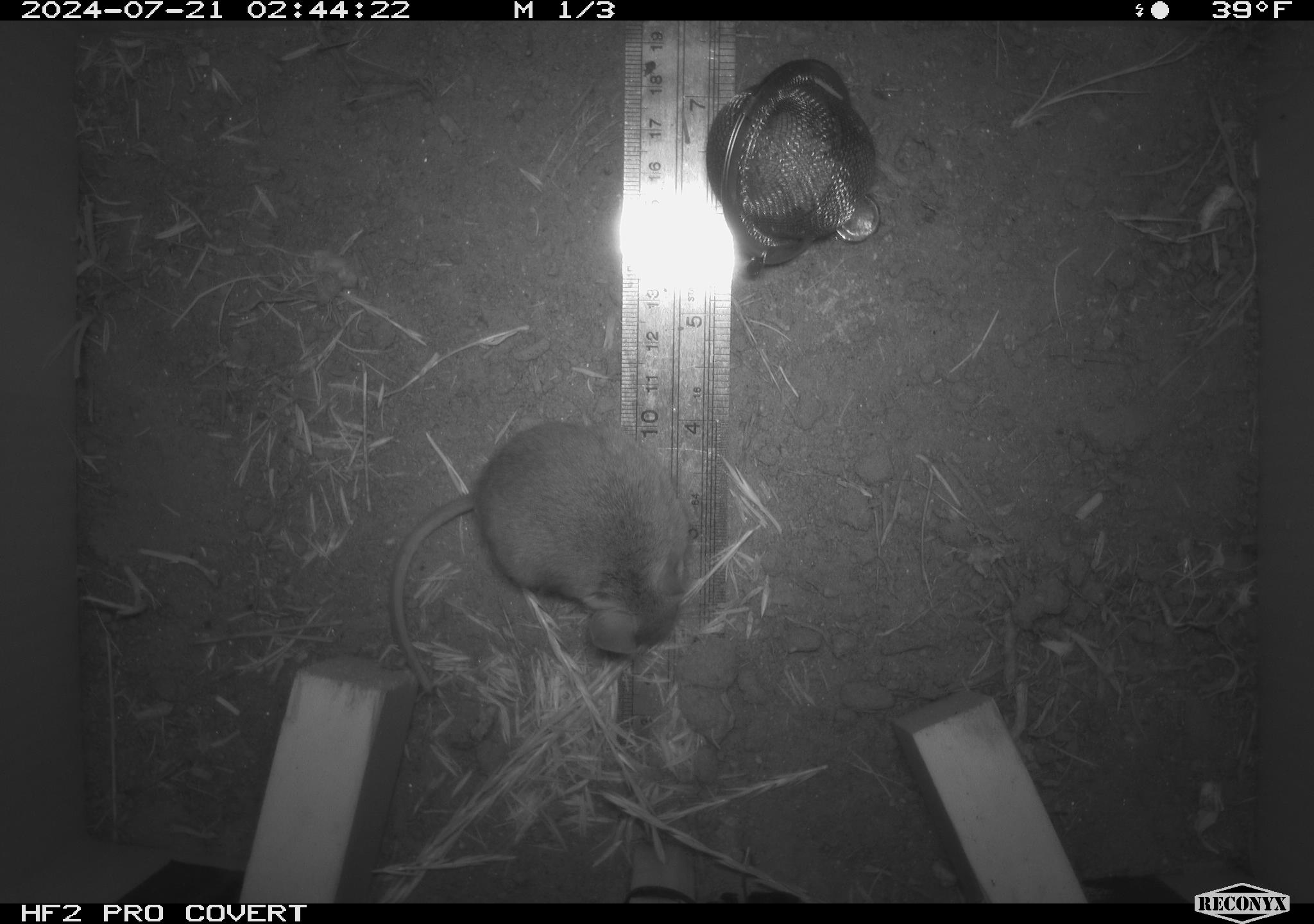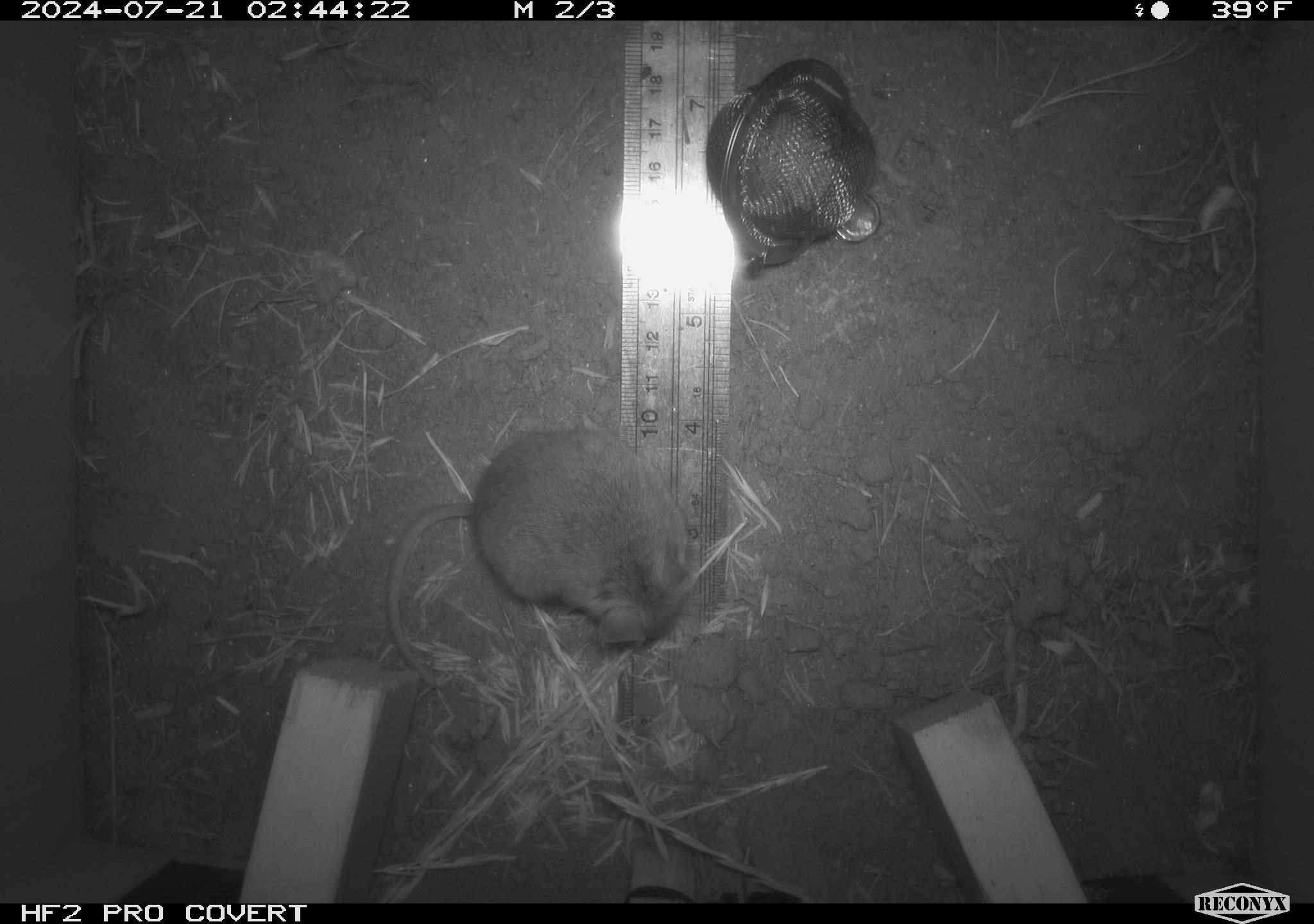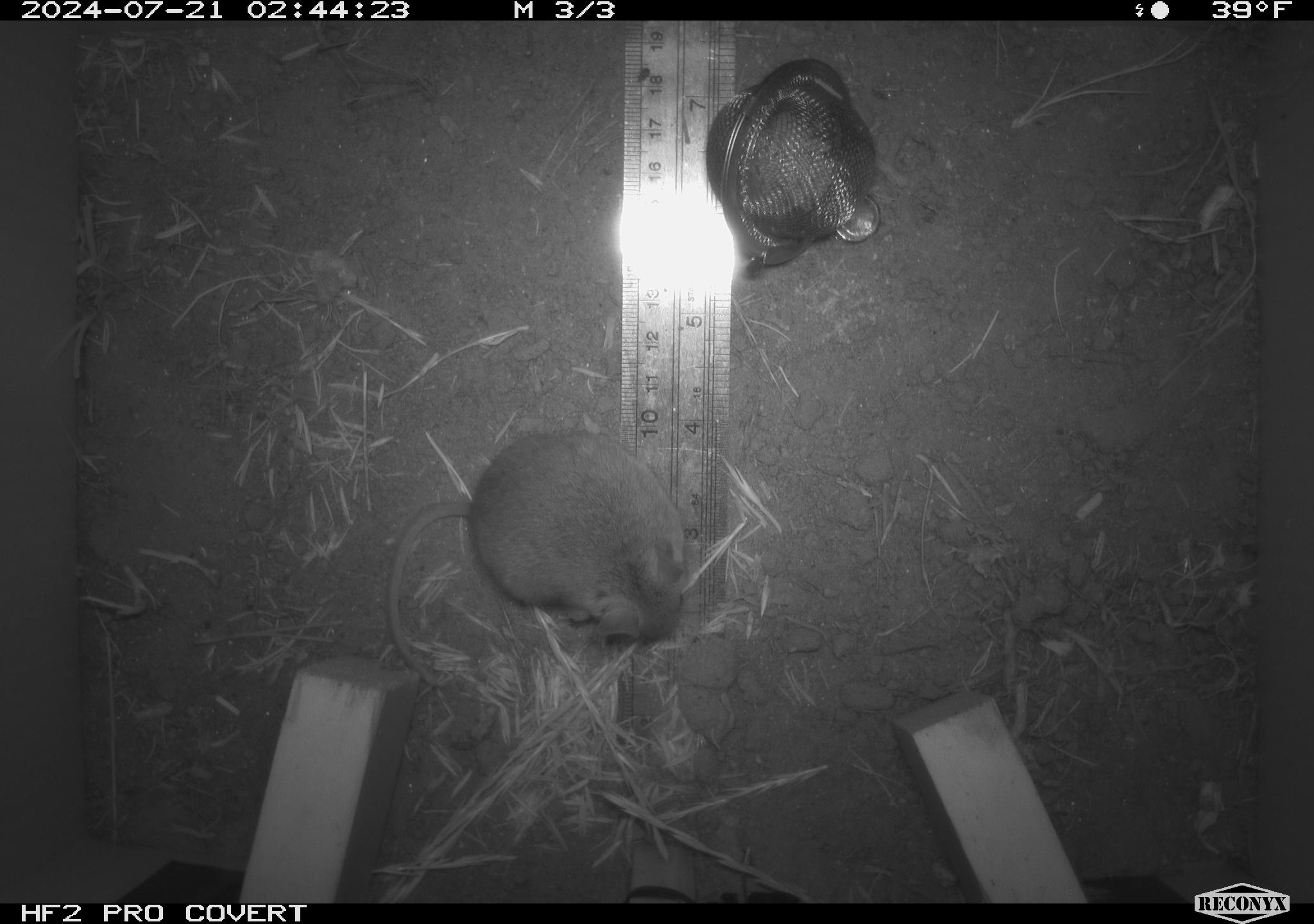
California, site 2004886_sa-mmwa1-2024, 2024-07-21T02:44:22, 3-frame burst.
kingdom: Animalia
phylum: Chordata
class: Mammalia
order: Rodentia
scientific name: Rodentia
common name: mouse species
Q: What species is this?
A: Mouse species (Rodentia).